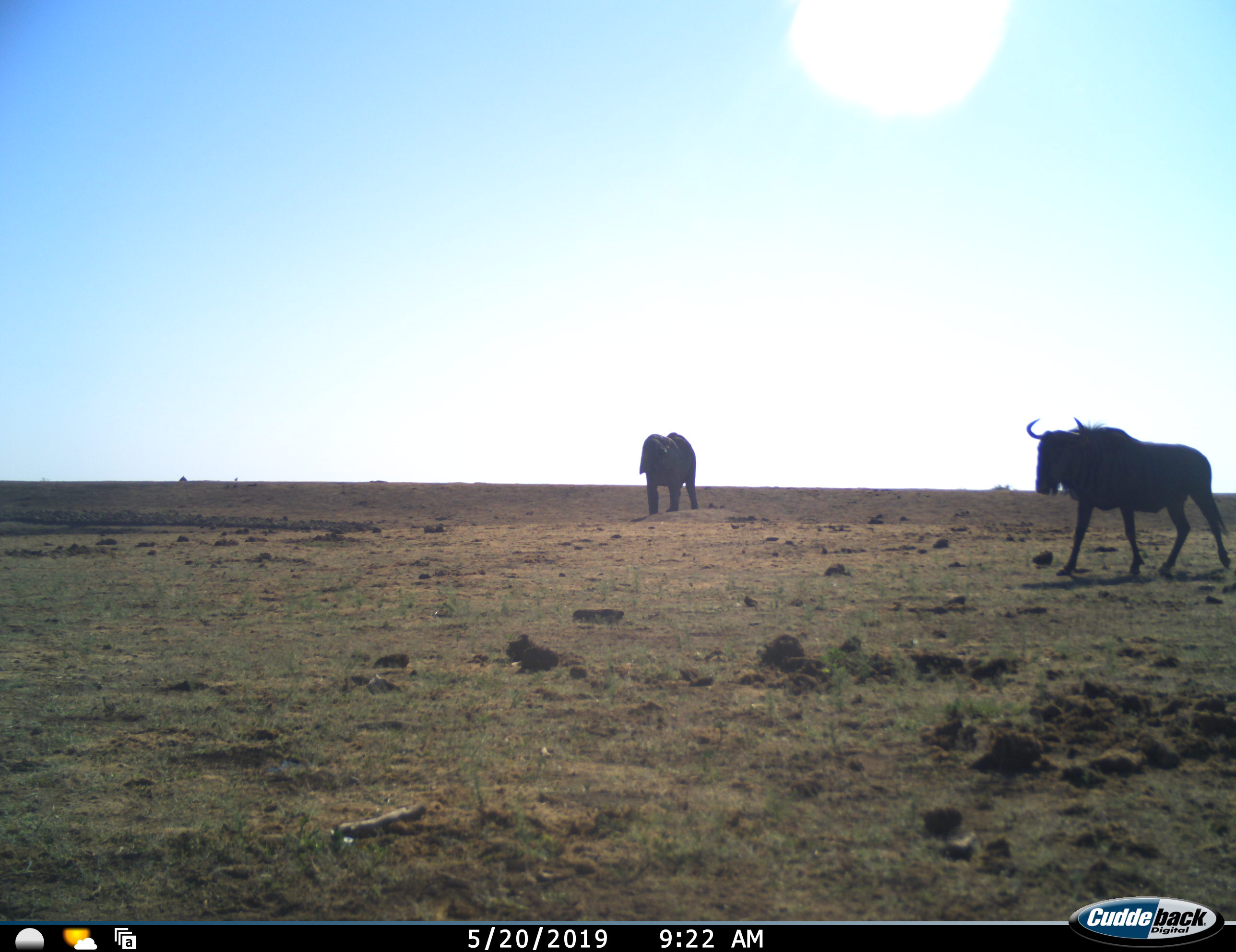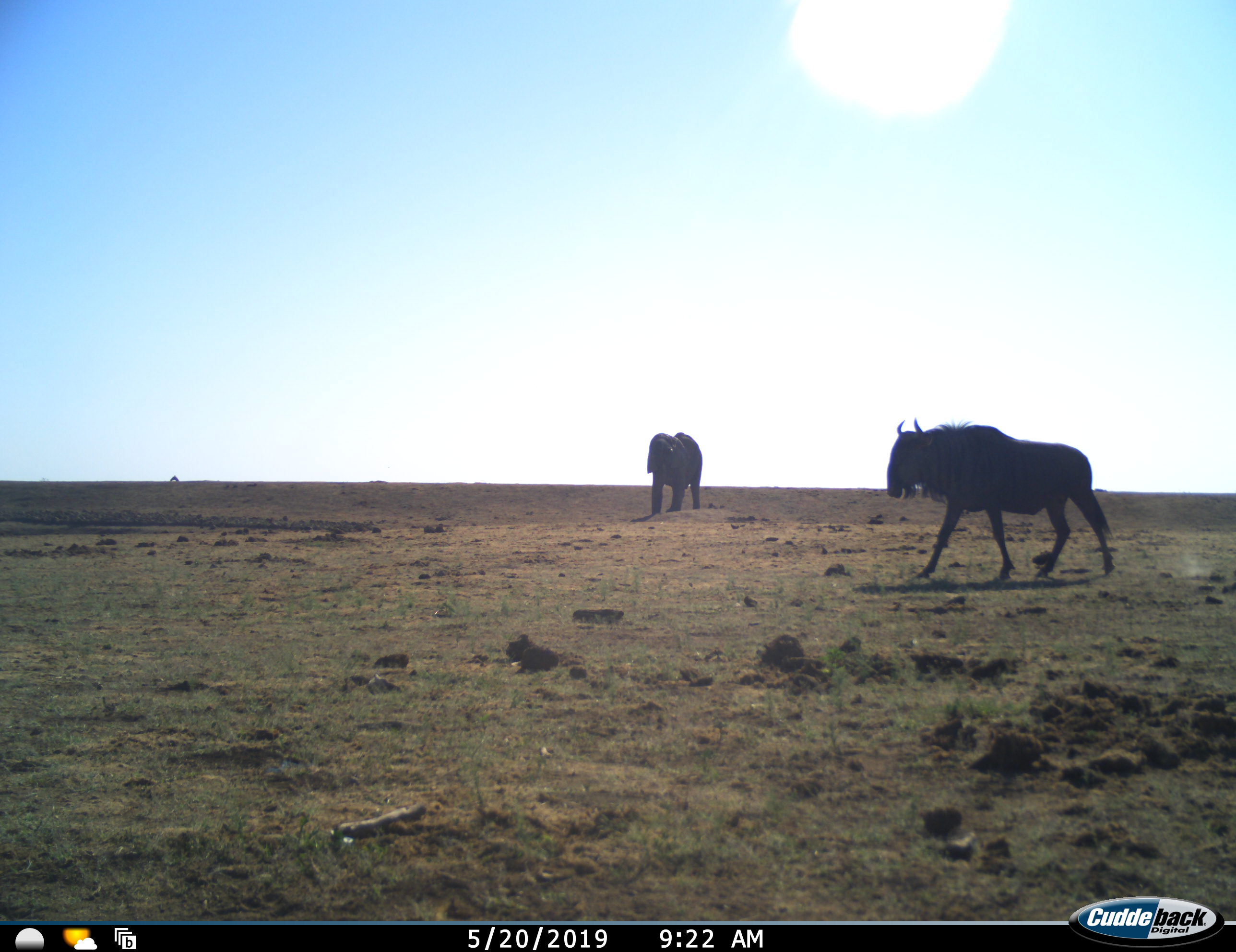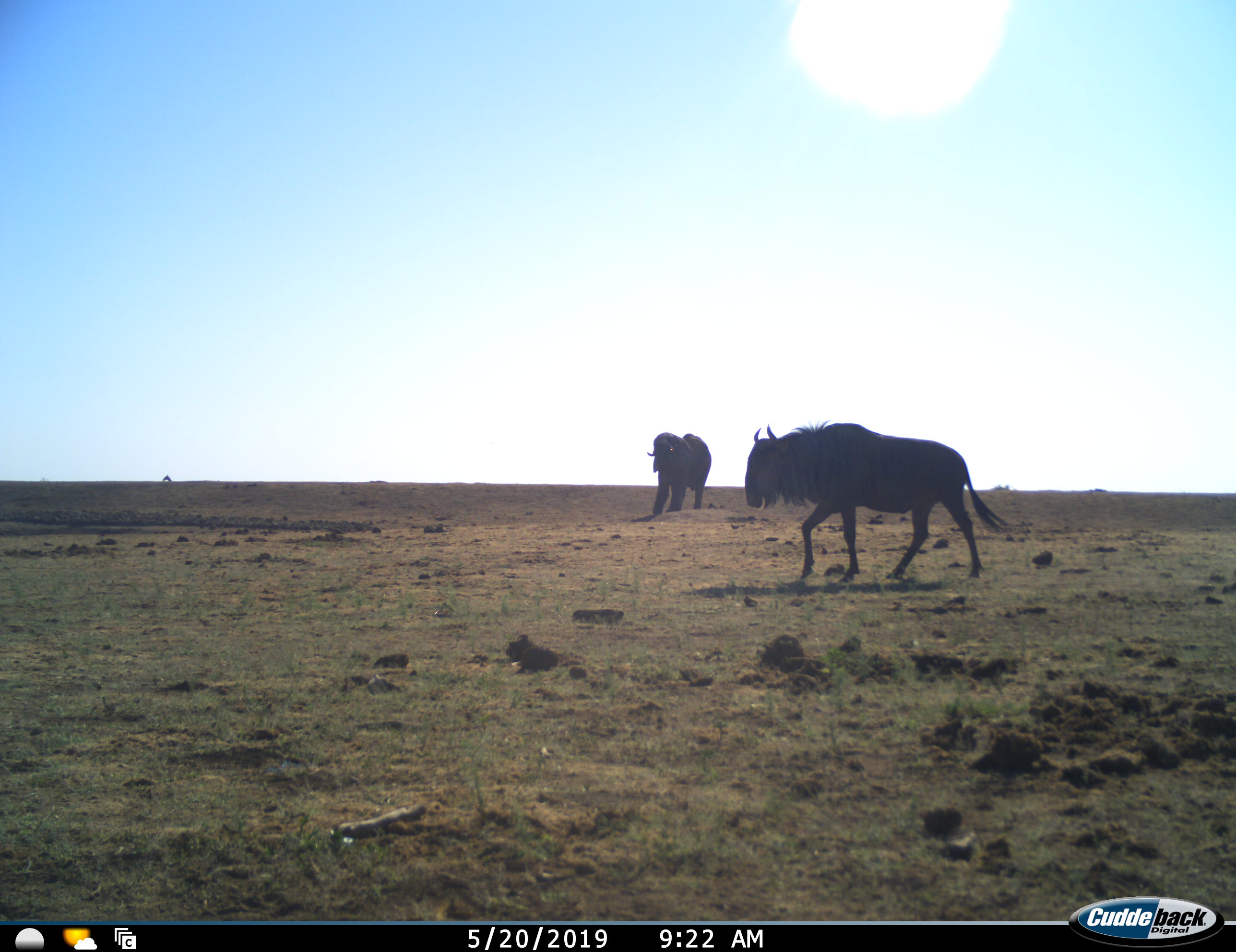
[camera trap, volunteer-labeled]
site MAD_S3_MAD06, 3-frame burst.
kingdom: Animalia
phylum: Chordata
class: Mammalia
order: Proboscidea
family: Elephantidae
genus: Loxodonta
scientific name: Loxodonta africana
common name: african bush elephant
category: elephant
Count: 1.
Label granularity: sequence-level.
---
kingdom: Animalia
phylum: Chordata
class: Mammalia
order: Artiodactyla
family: Bovidae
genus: Connochaetes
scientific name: Connochaetes taurinus taurinus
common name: blue wildebeest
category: wildebeestblue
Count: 1.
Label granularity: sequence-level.